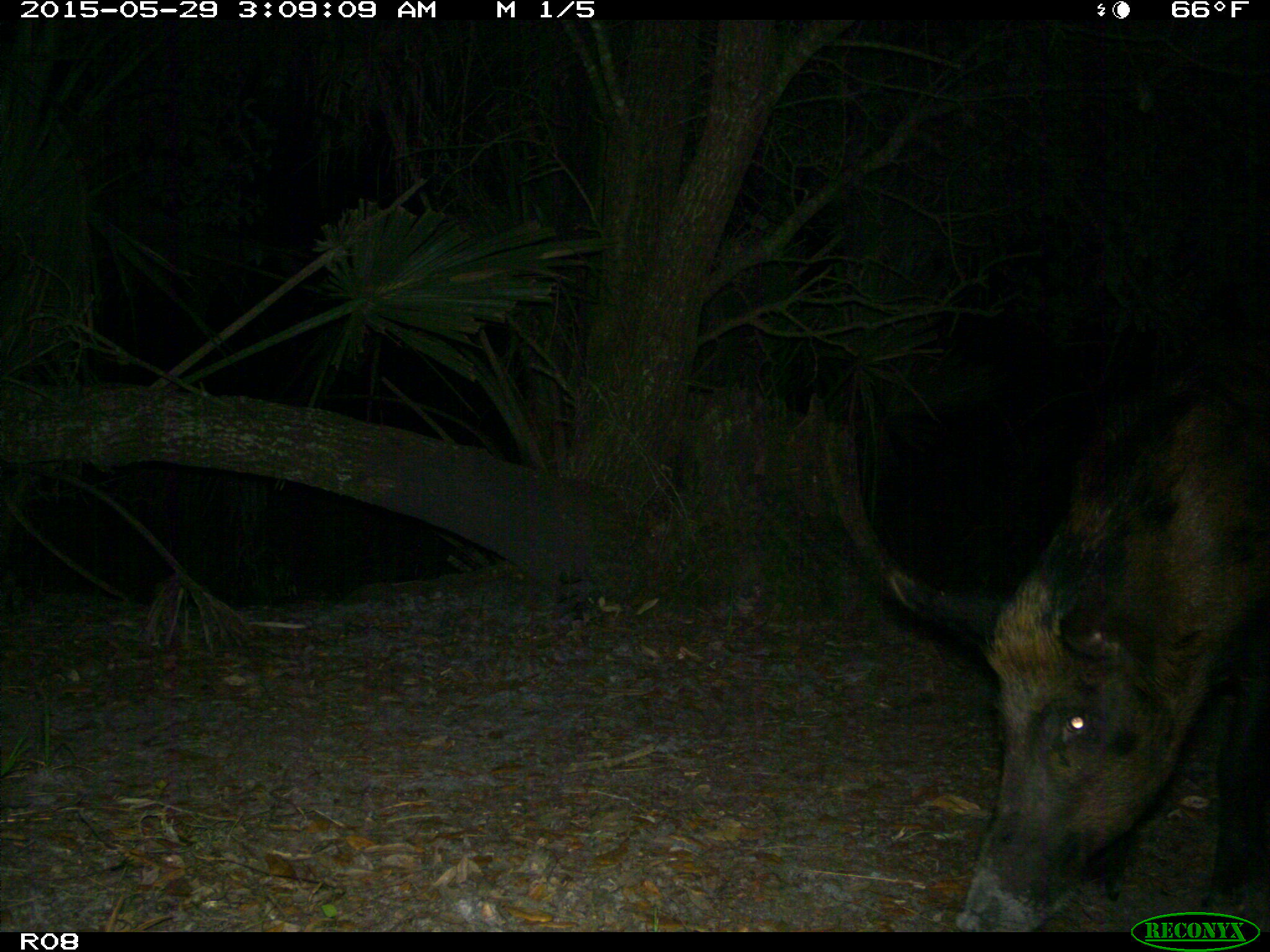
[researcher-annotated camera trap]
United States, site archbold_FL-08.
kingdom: Animalia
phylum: Chordata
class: Mammalia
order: Artiodactyla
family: Suidae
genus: Sus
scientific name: Sus scrofa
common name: wild boar